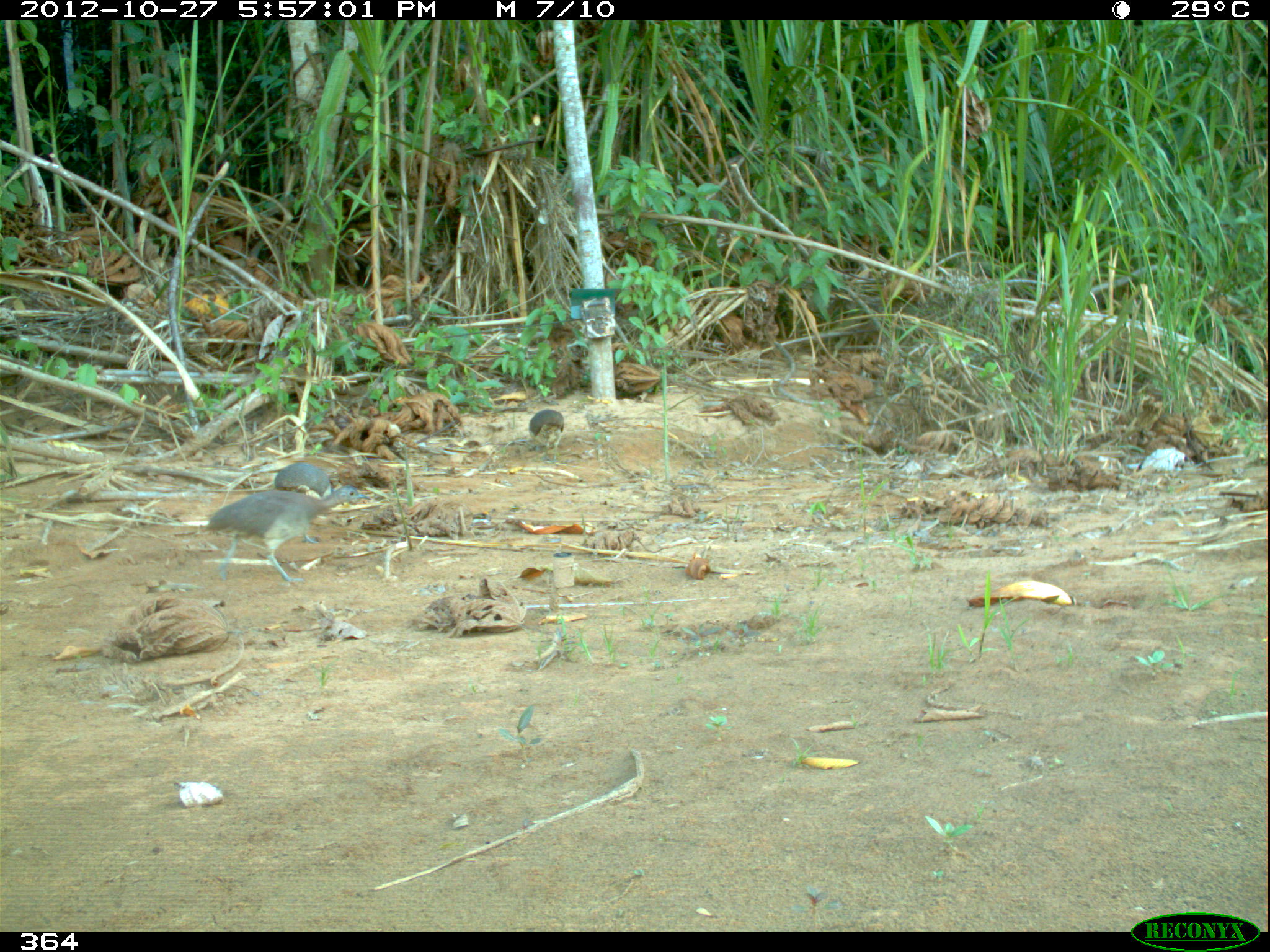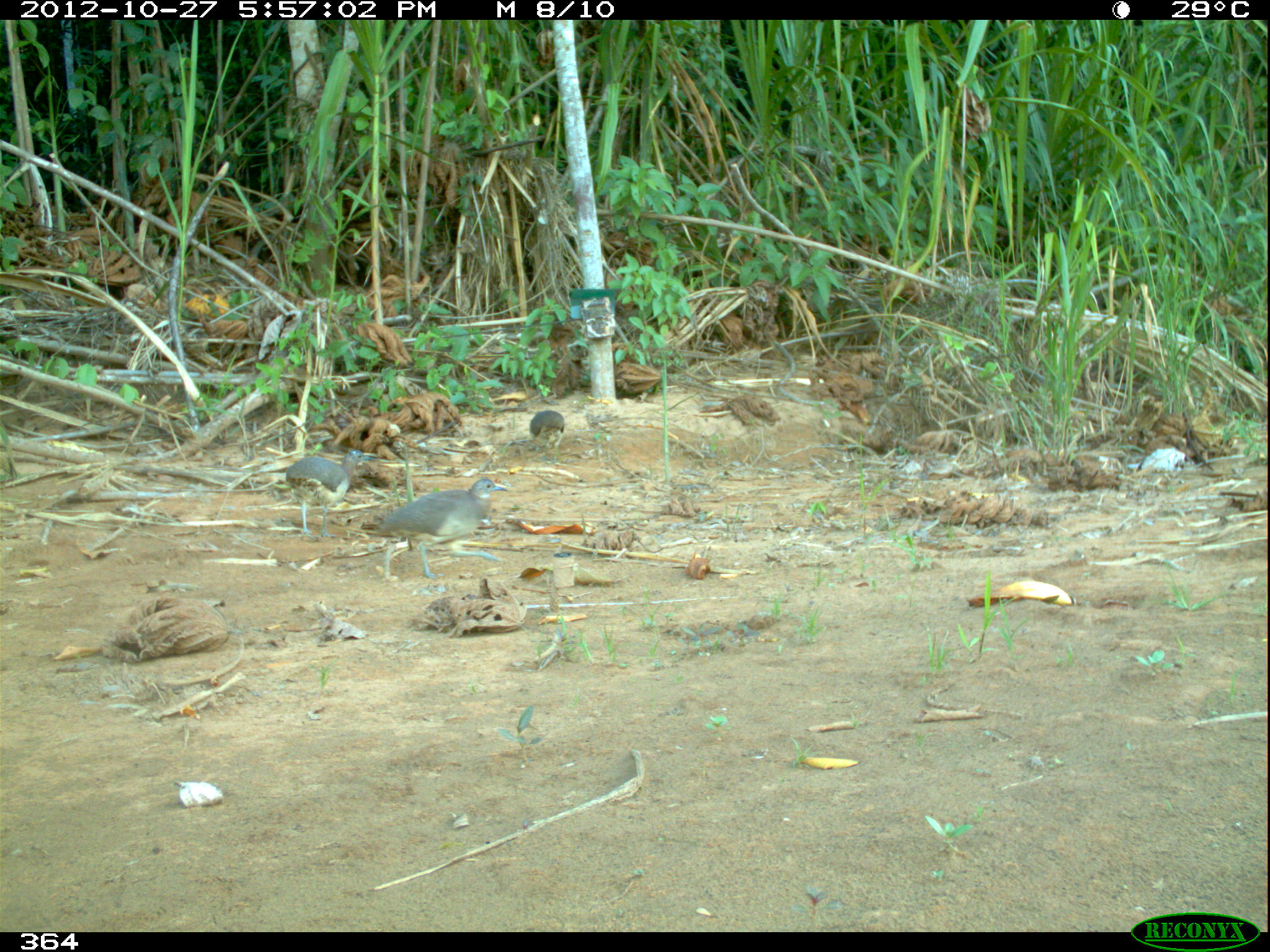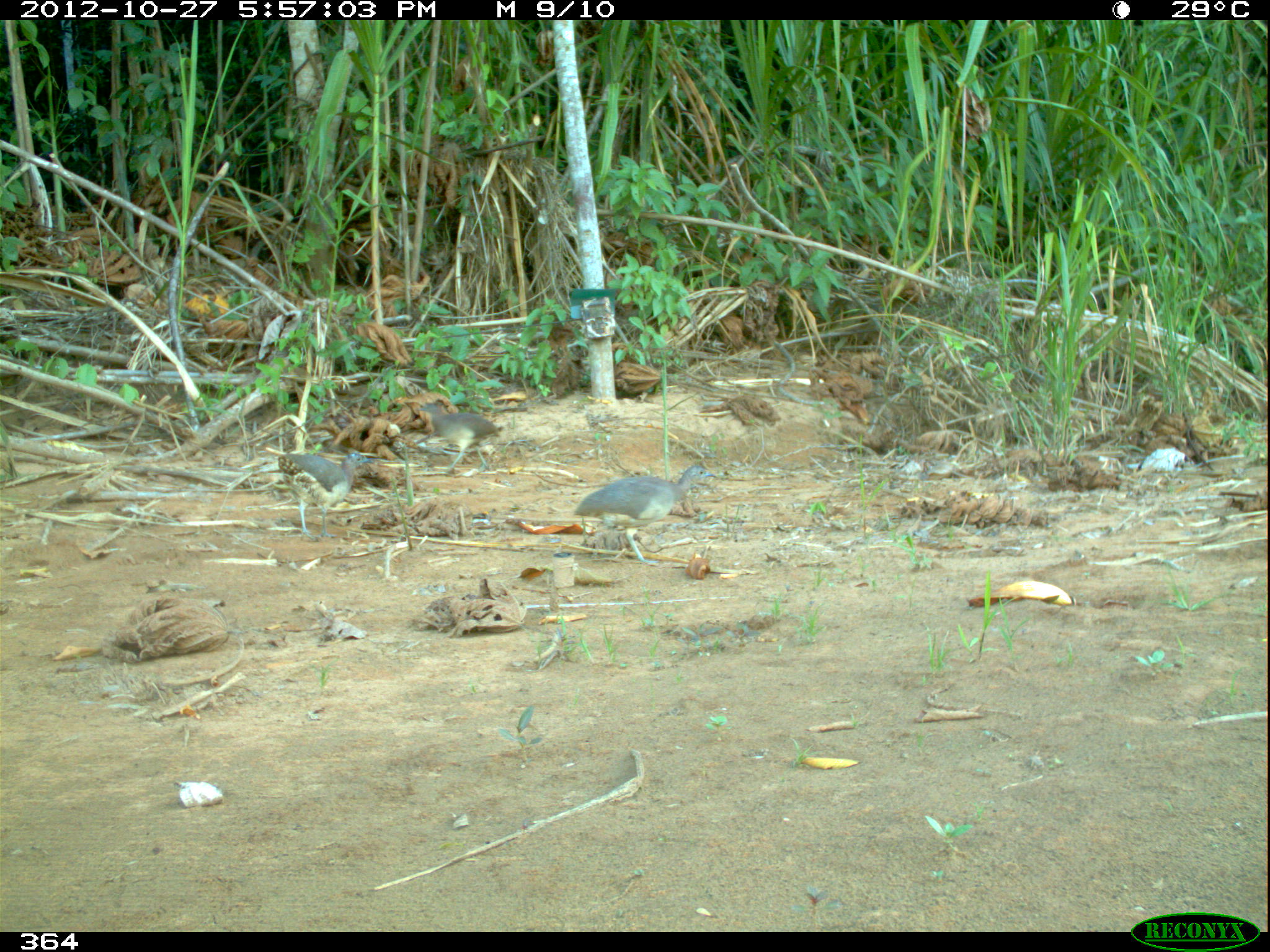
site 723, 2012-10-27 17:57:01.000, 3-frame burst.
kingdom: Animalia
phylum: Chordata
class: Aves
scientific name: Aves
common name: bird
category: unknown bird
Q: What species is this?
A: Unknown bird (bird) (Aves).